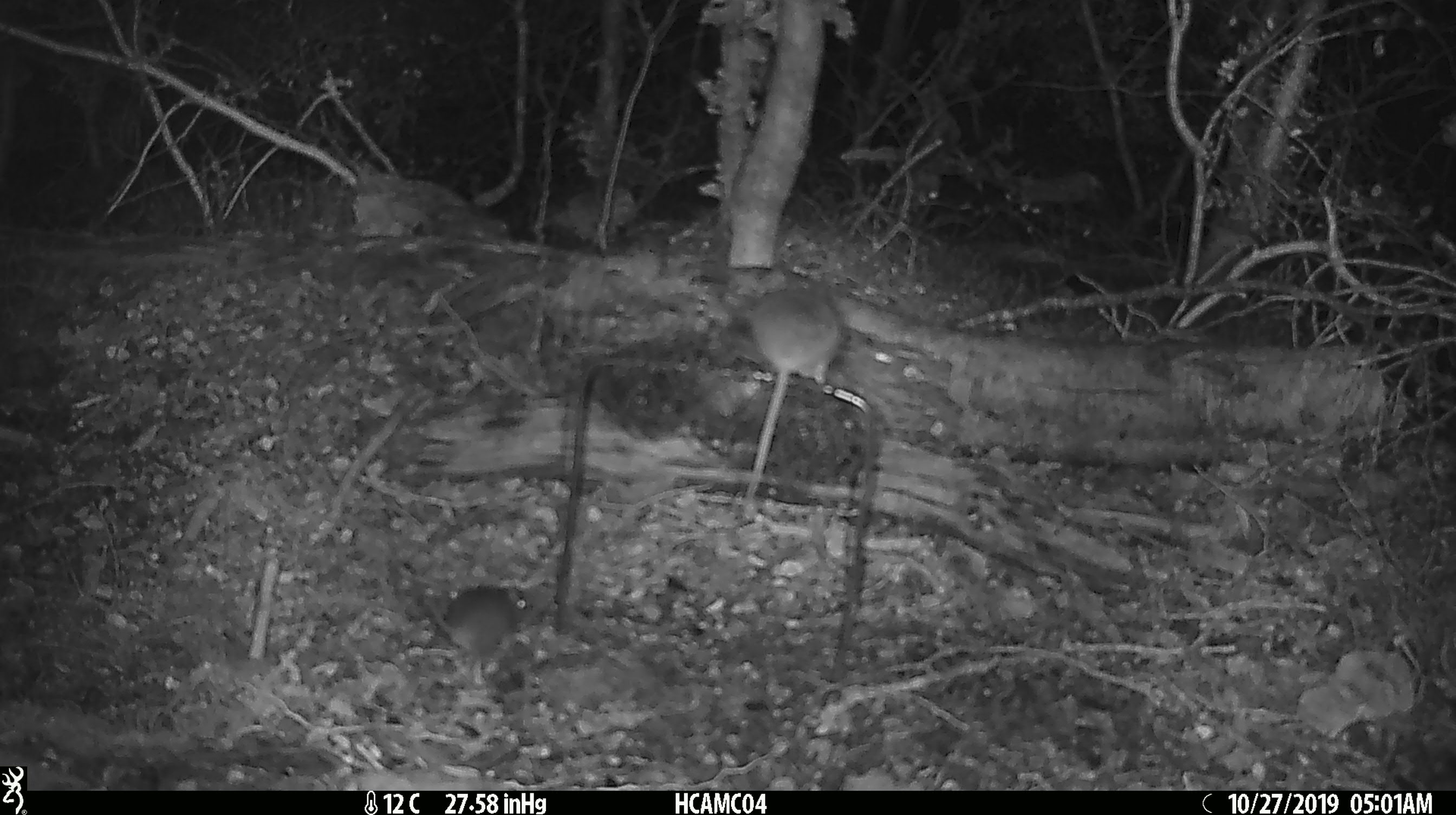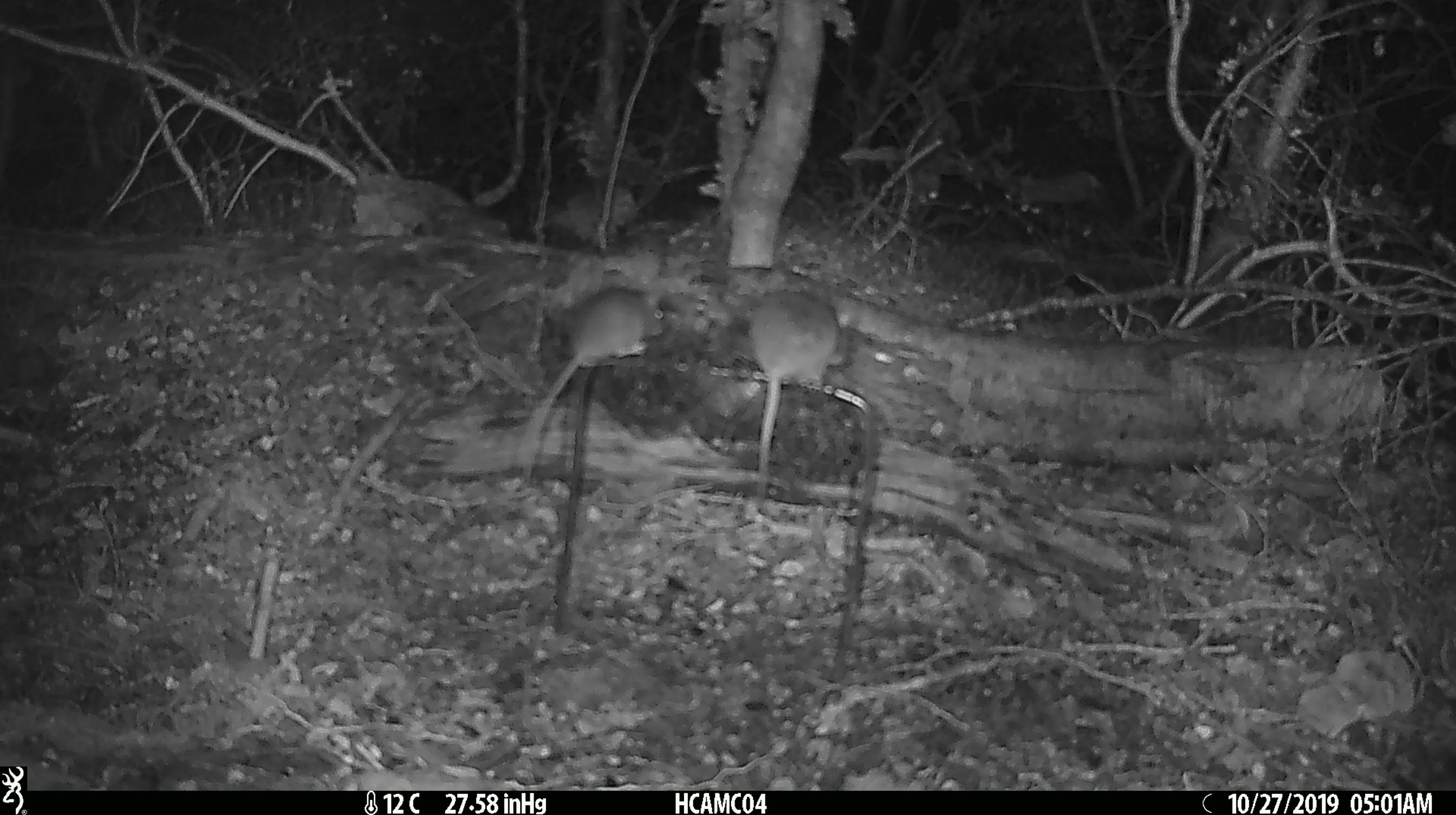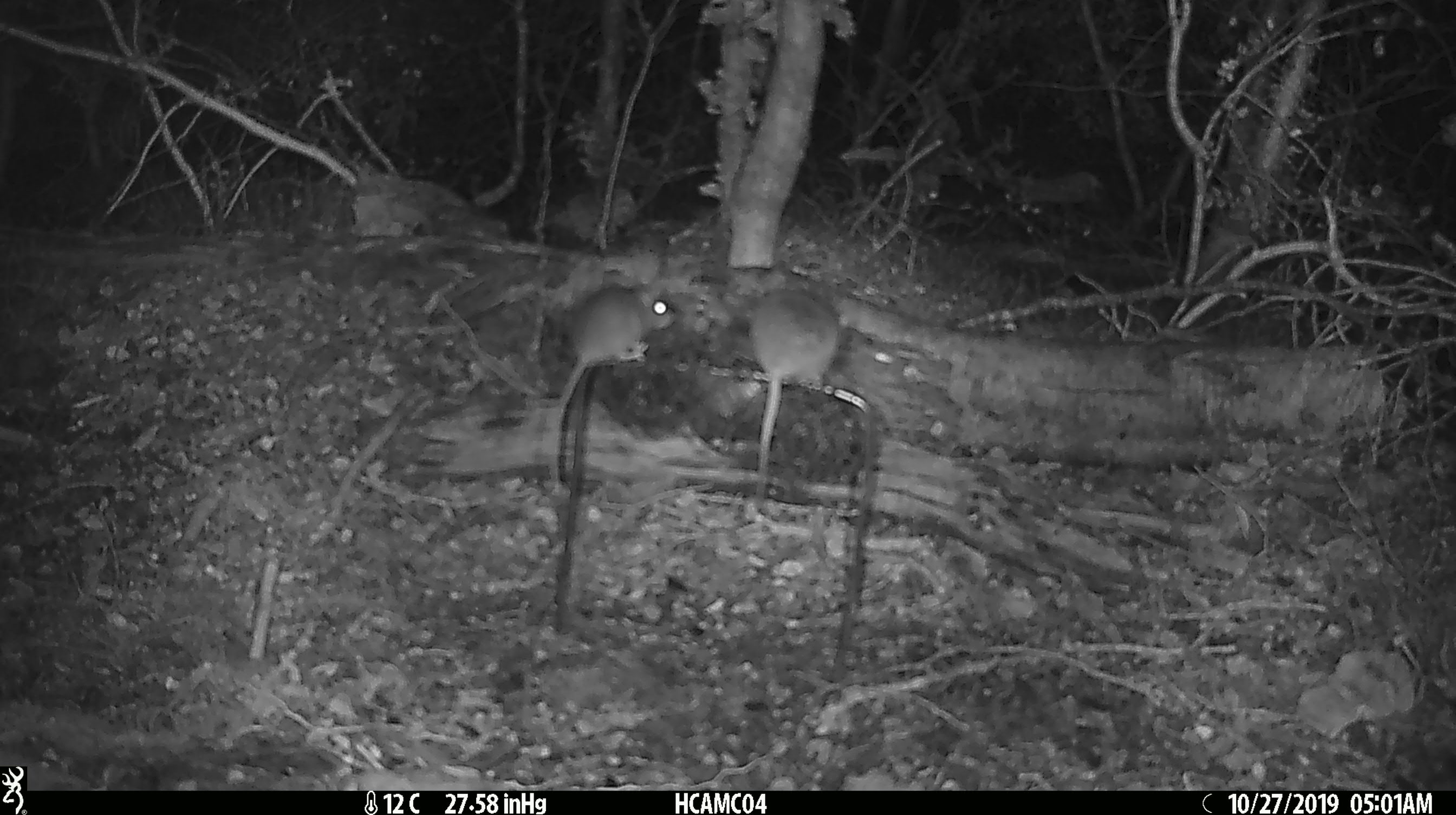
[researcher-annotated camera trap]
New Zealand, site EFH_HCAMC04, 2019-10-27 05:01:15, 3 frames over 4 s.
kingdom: Animalia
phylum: Chordata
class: Mammalia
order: Rodentia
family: Muridae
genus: Mus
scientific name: Mus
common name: mouse